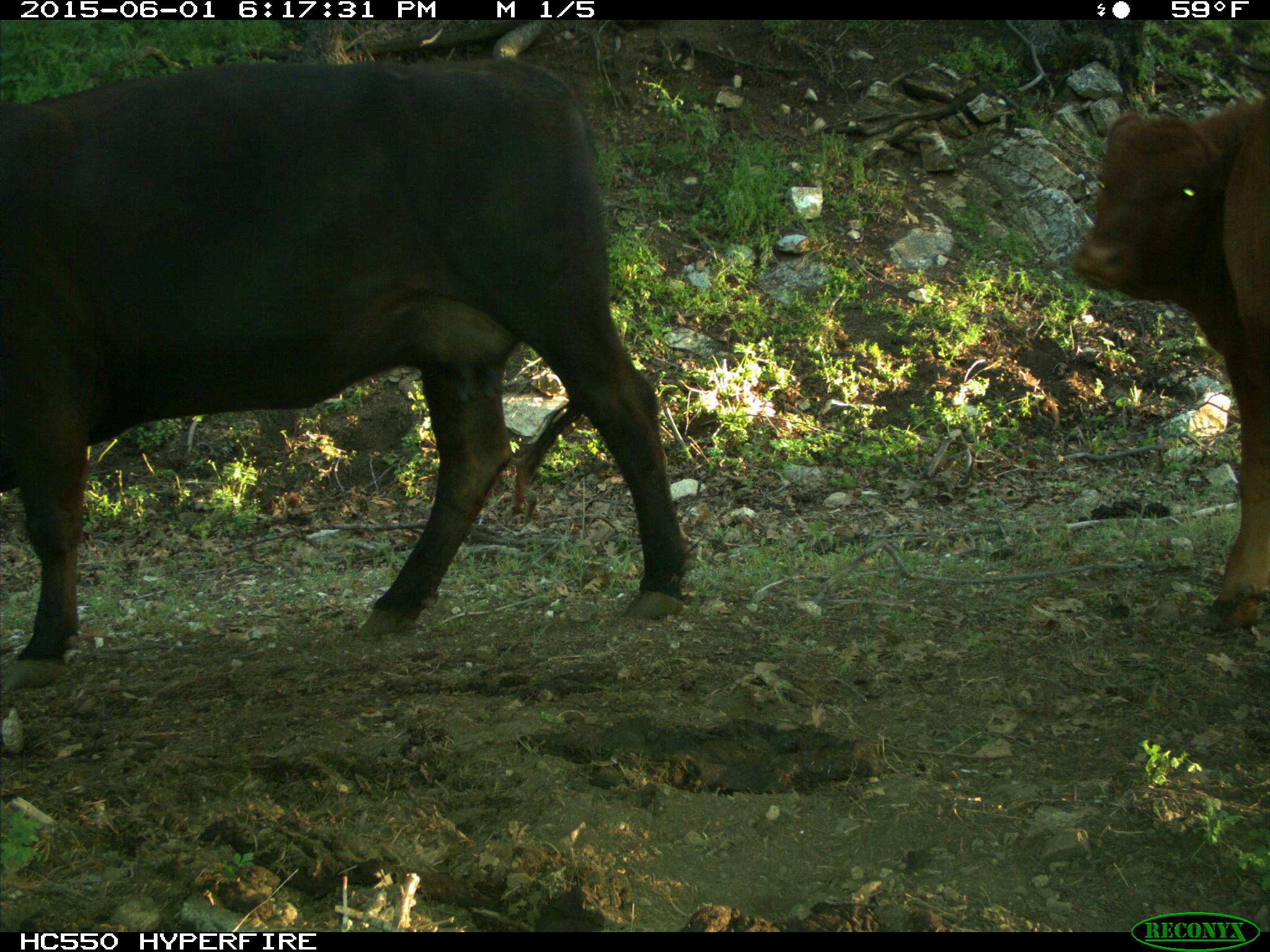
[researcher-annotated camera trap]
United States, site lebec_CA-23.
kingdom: Animalia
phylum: Chordata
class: Mammalia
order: Artiodactyla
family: Bovidae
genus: Bos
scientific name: Bos taurus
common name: domestic cow